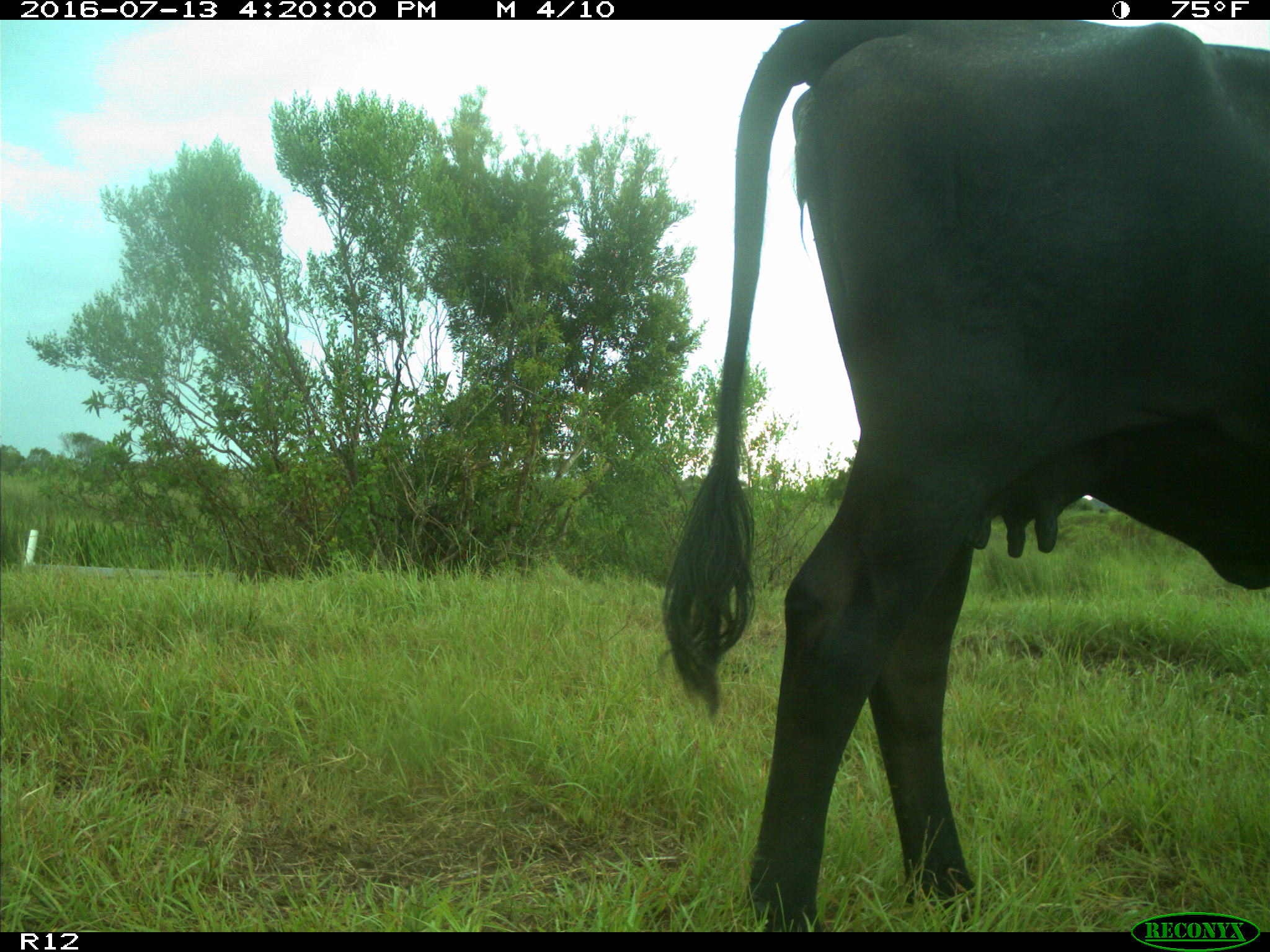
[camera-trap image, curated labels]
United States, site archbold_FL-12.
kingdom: Animalia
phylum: Chordata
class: Mammalia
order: Artiodactyla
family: Bovidae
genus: Bos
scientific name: Bos taurus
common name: domestic cow